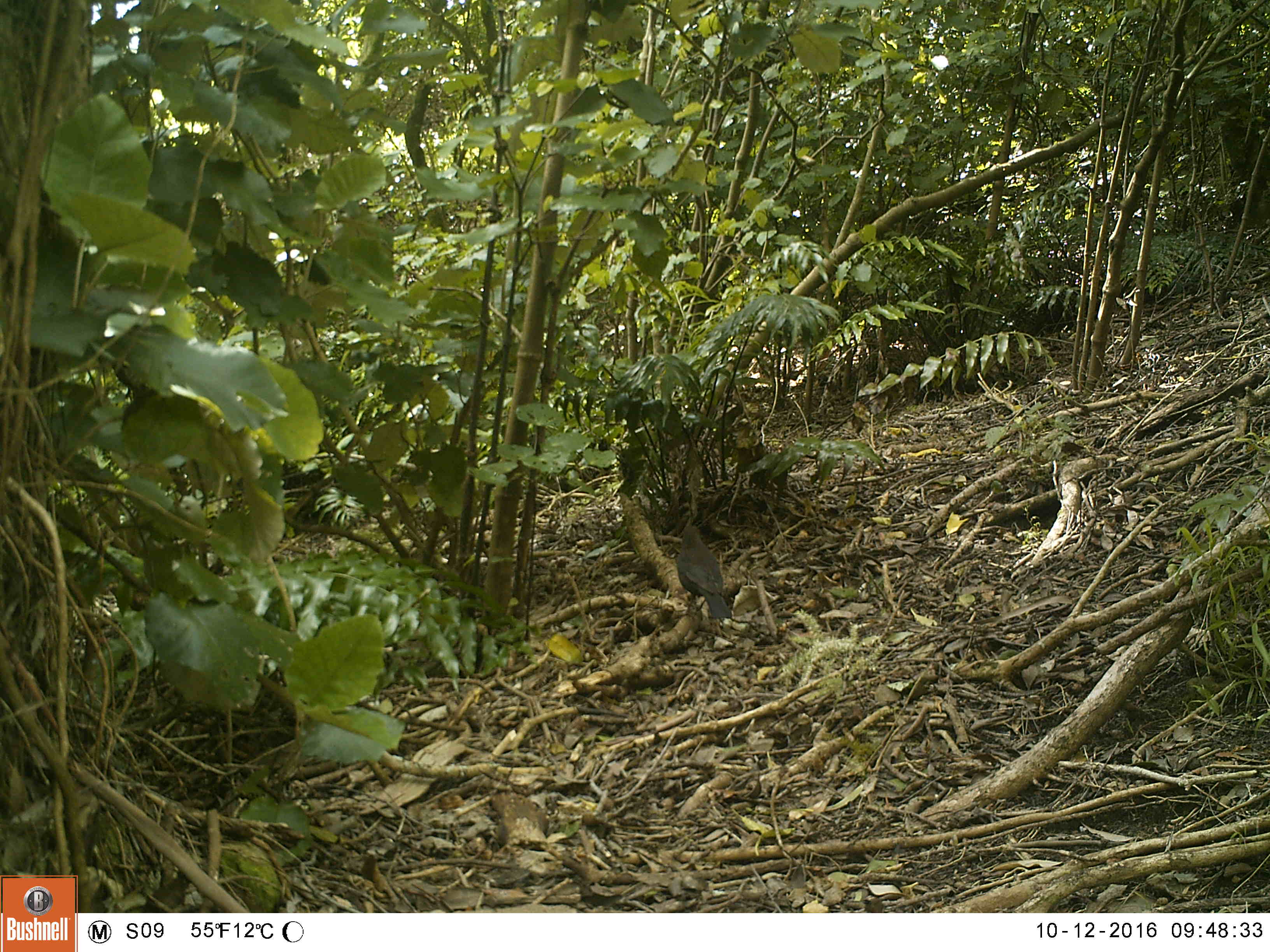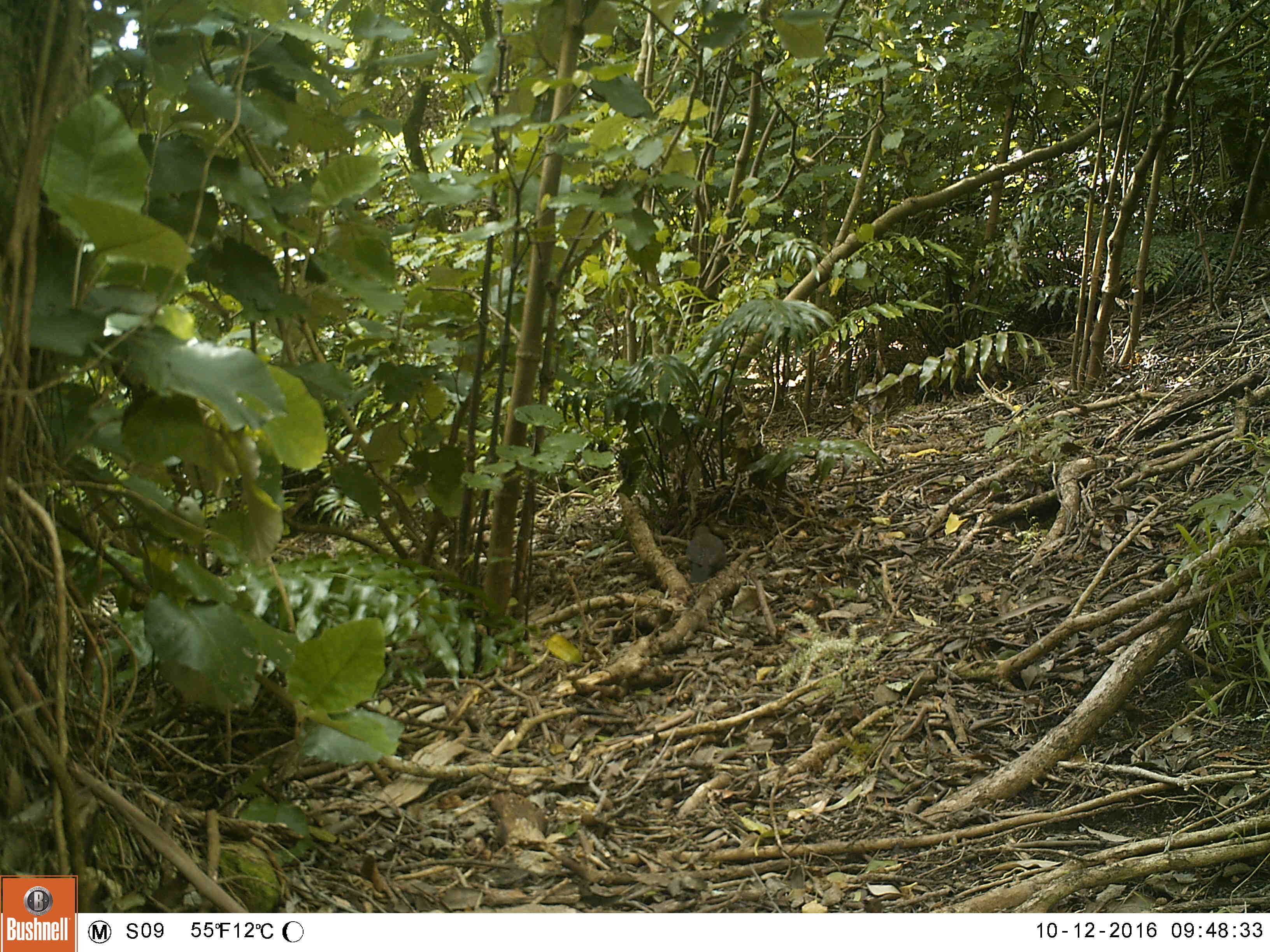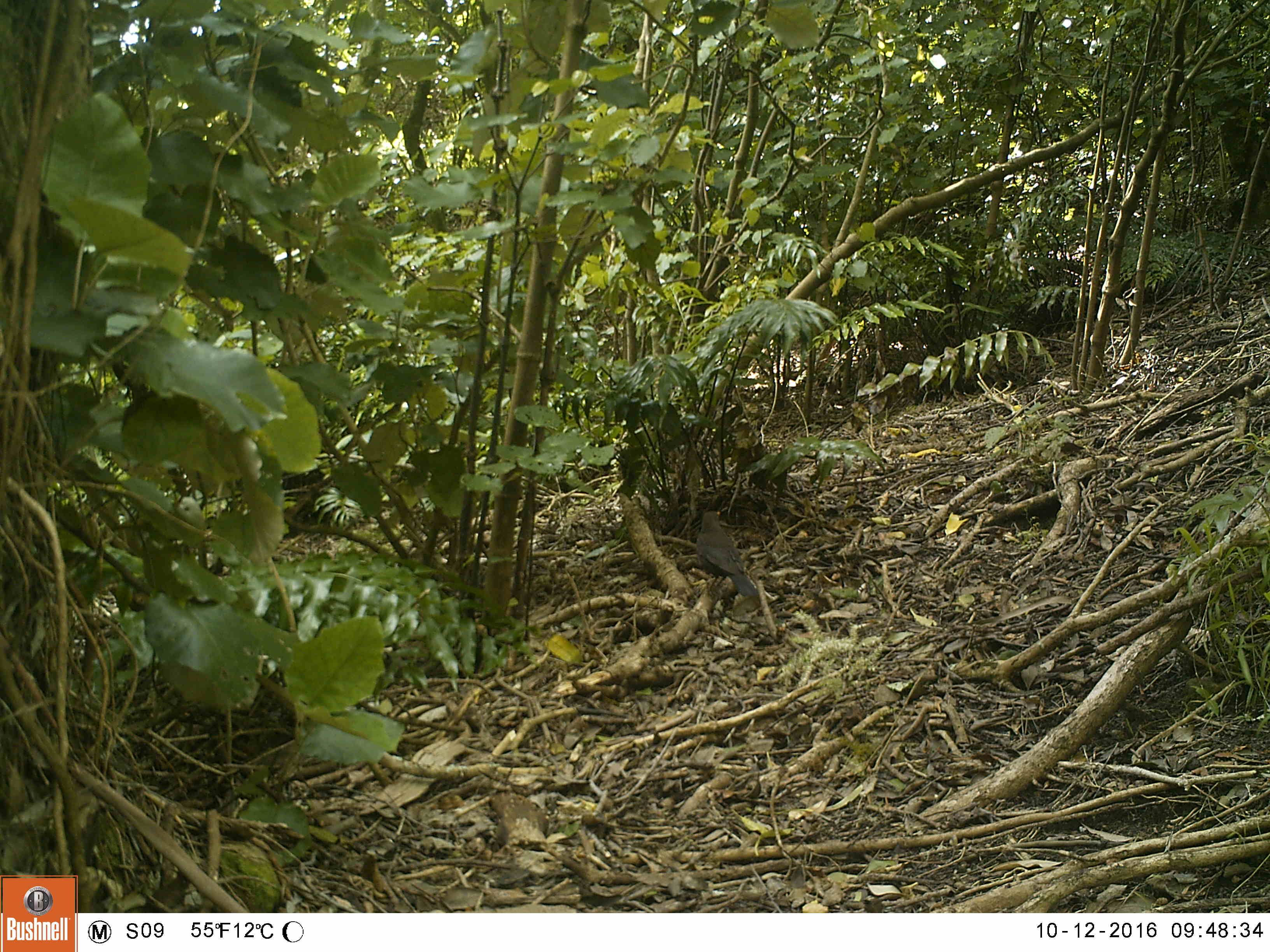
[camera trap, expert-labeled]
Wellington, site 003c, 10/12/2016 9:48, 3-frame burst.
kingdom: Animalia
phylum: Chordata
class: Aves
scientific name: Aves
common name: bird